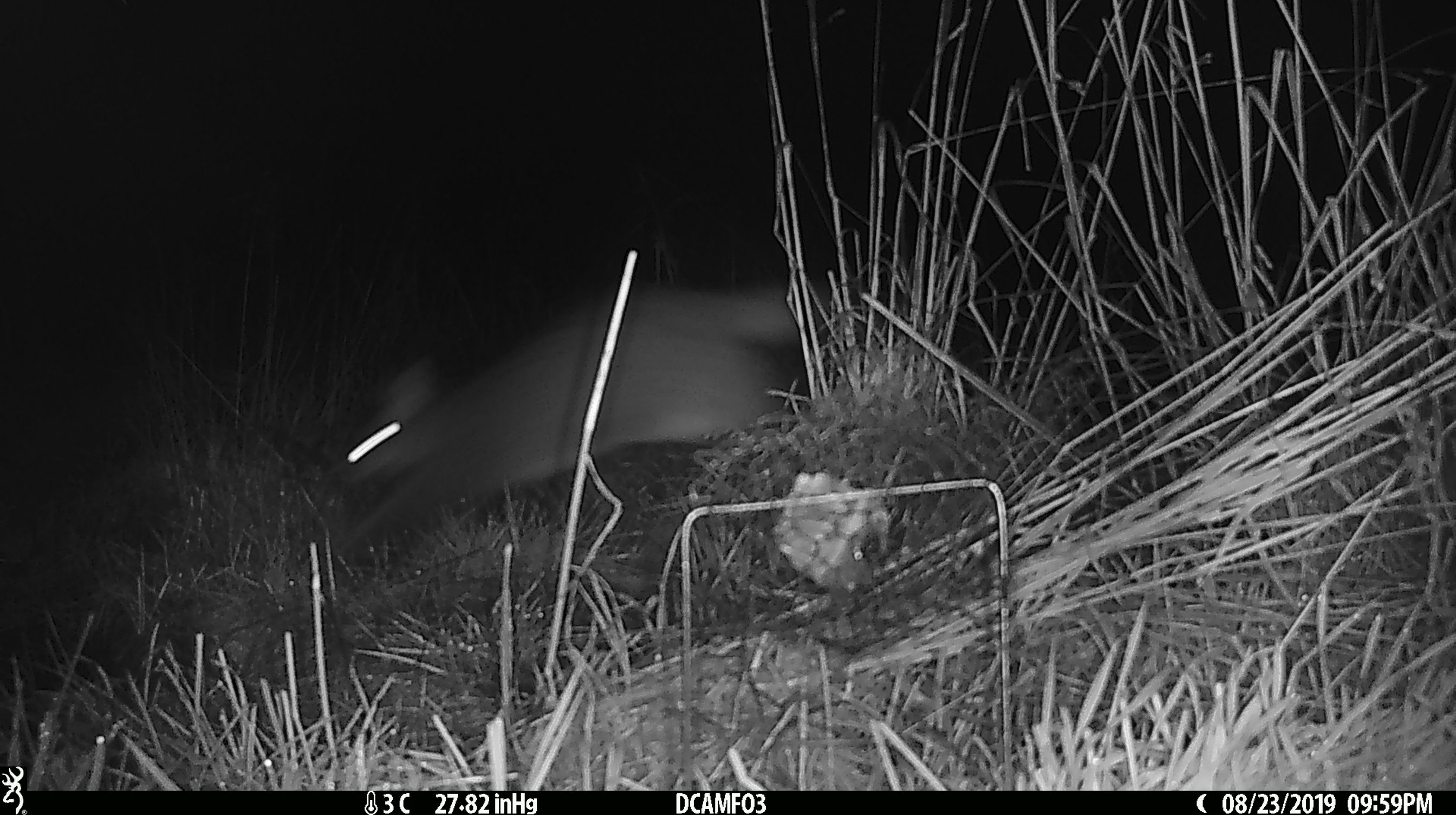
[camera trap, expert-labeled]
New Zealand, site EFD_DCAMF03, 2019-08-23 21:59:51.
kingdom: Animalia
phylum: Chordata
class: Mammalia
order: Diprotodontia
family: Phalangeridae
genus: Trichosurus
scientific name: Trichosurus vulpecula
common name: common brushtail possum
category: possum